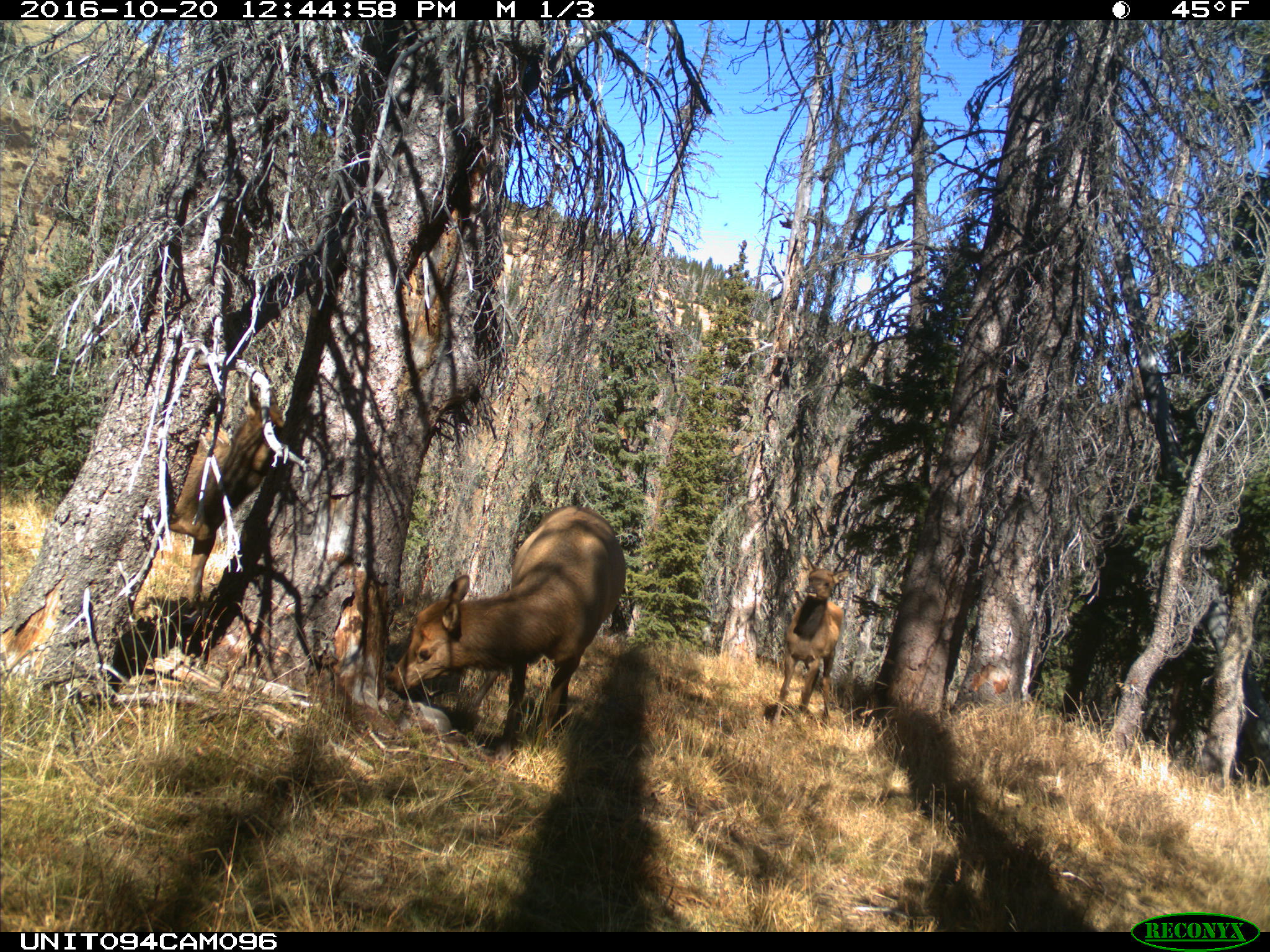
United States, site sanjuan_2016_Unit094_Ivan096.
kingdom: Animalia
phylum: Chordata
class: Mammalia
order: Artiodactyla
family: Cervidae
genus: Cervus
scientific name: Cervus elaphus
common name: red deer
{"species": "Cervus elaphus (red deer)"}